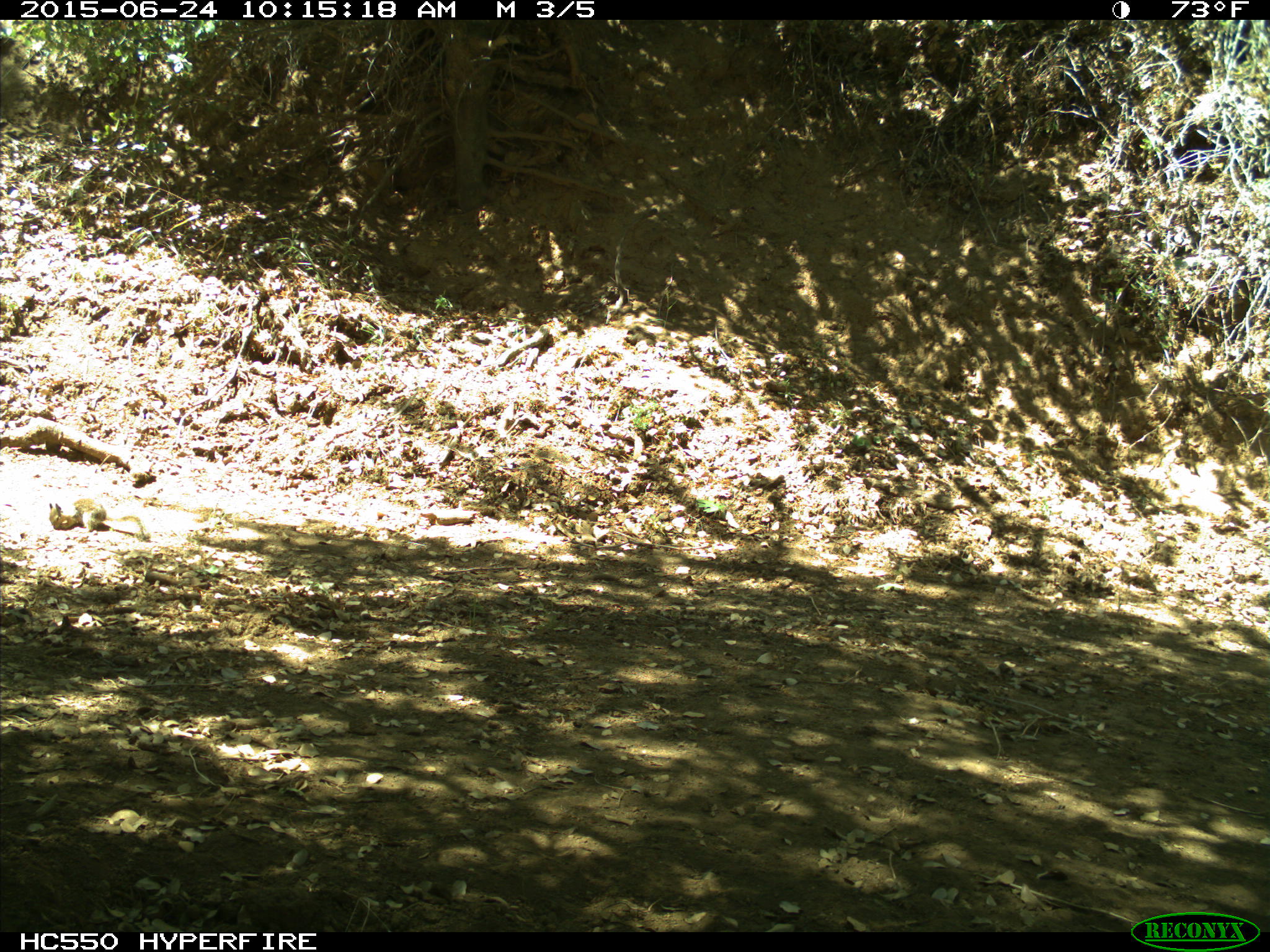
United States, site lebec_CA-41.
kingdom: Animalia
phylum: Chordata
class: Mammalia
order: Rodentia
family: Sciuridae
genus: Otospermophilus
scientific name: Otospermophilus beecheyi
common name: california ground squirrel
Otospermophilus beecheyi (california ground squirrel).